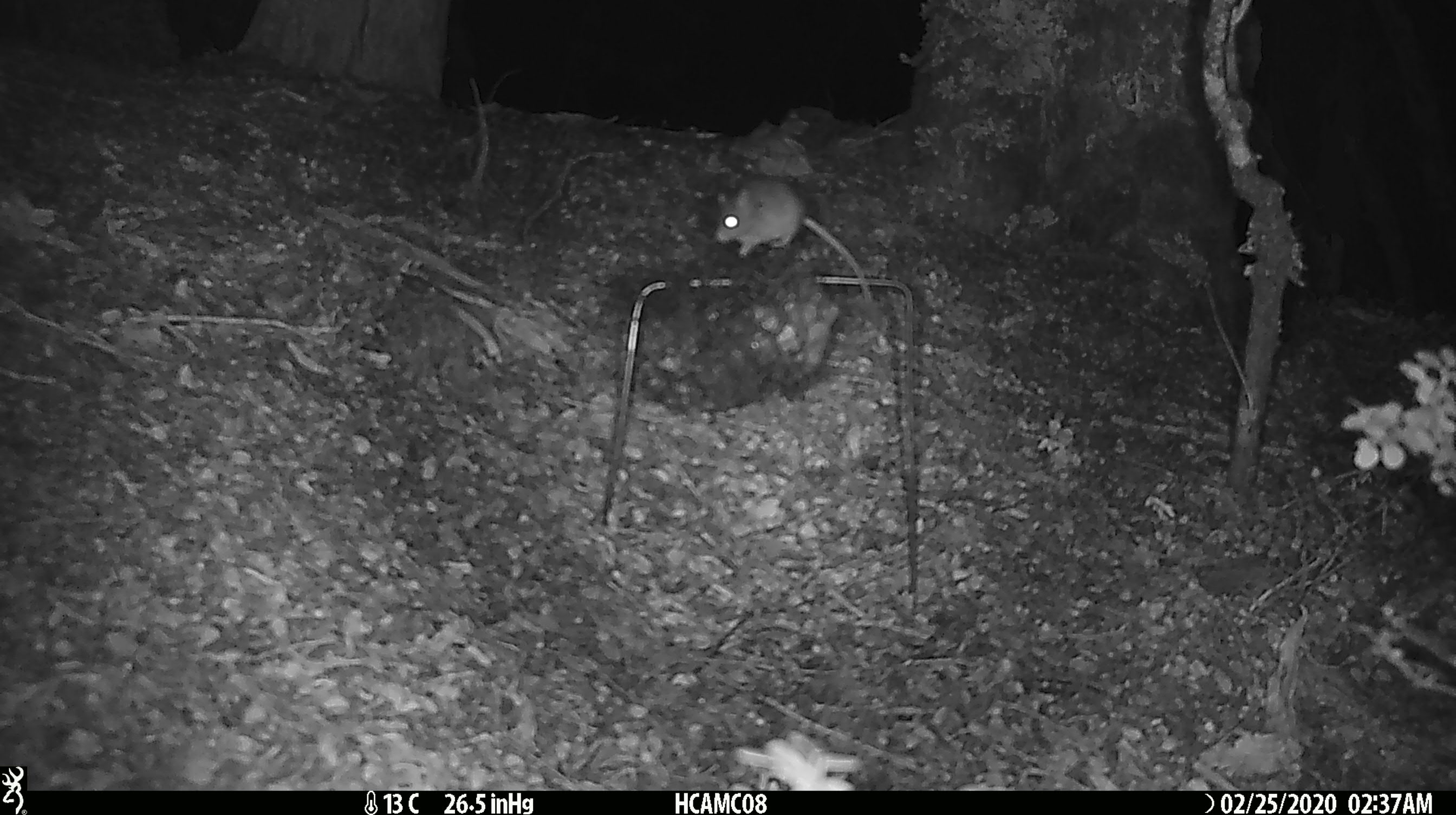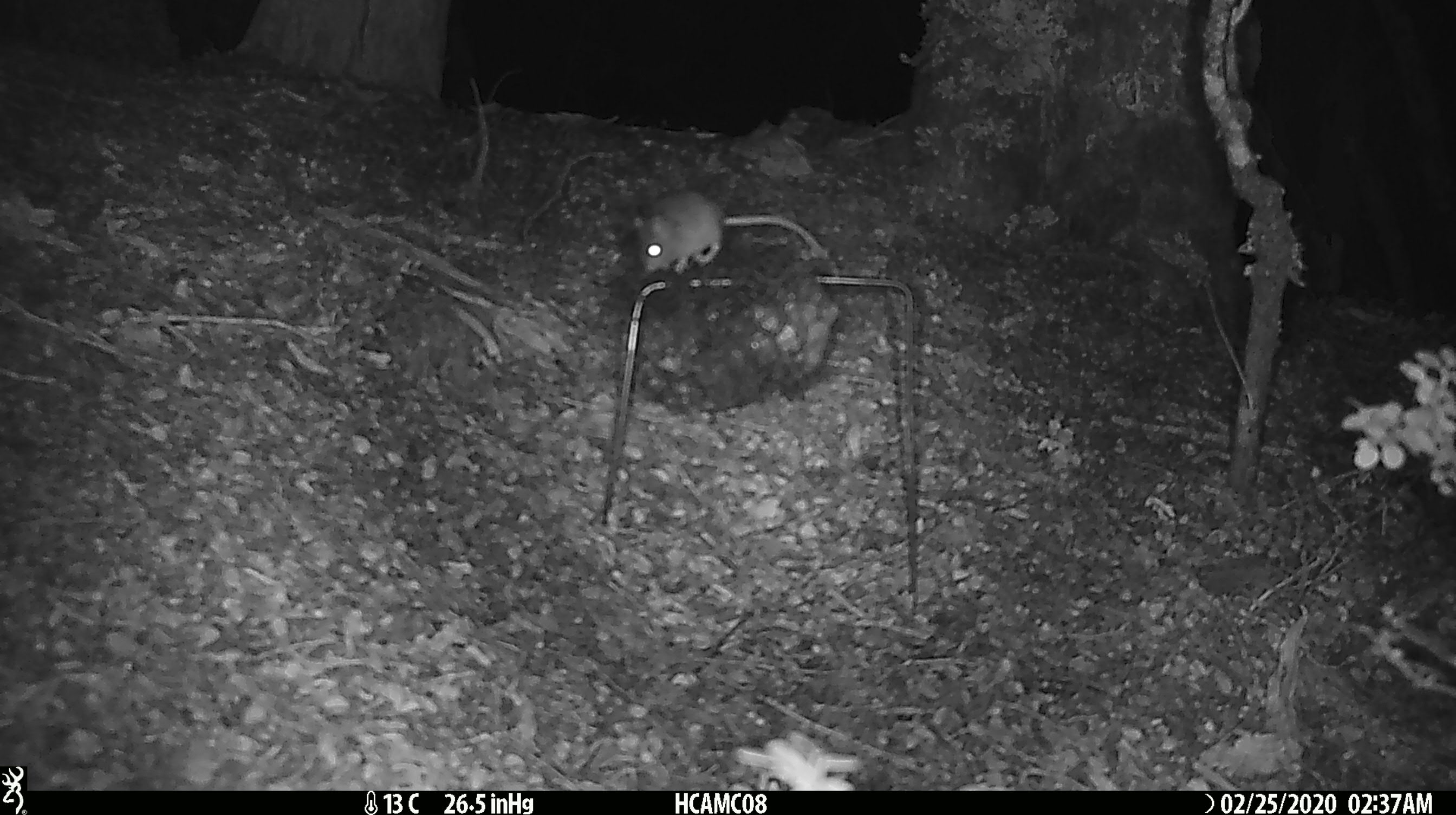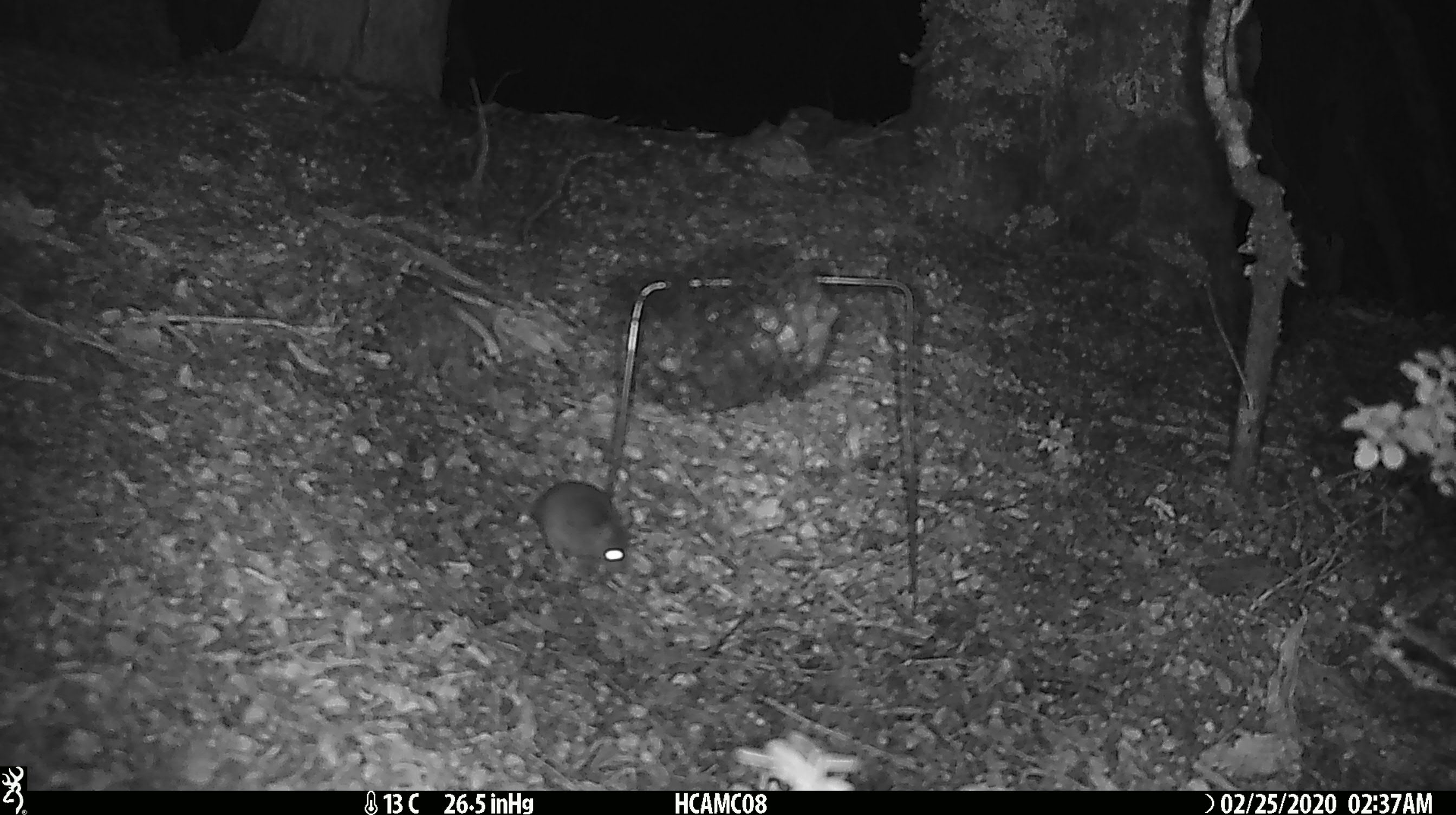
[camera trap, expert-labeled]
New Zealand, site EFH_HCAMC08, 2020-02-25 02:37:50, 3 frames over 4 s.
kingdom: Animalia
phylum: Chordata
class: Mammalia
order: Rodentia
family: Muridae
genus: Mus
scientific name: Mus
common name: mouse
Mouse (Mus).